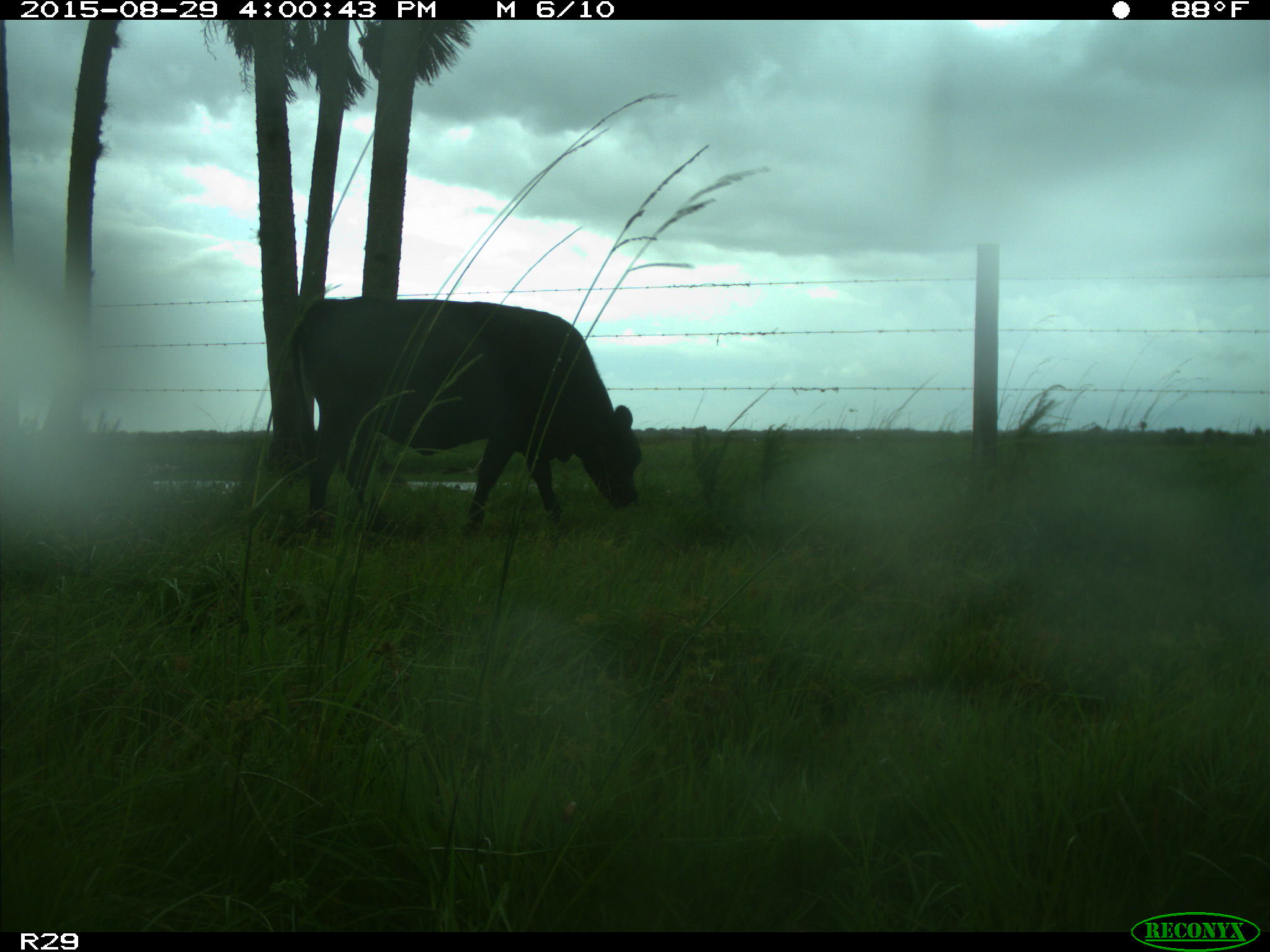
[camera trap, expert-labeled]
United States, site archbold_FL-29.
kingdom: Animalia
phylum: Chordata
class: Mammalia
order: Artiodactyla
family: Bovidae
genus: Bos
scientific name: Bos taurus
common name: domestic cow